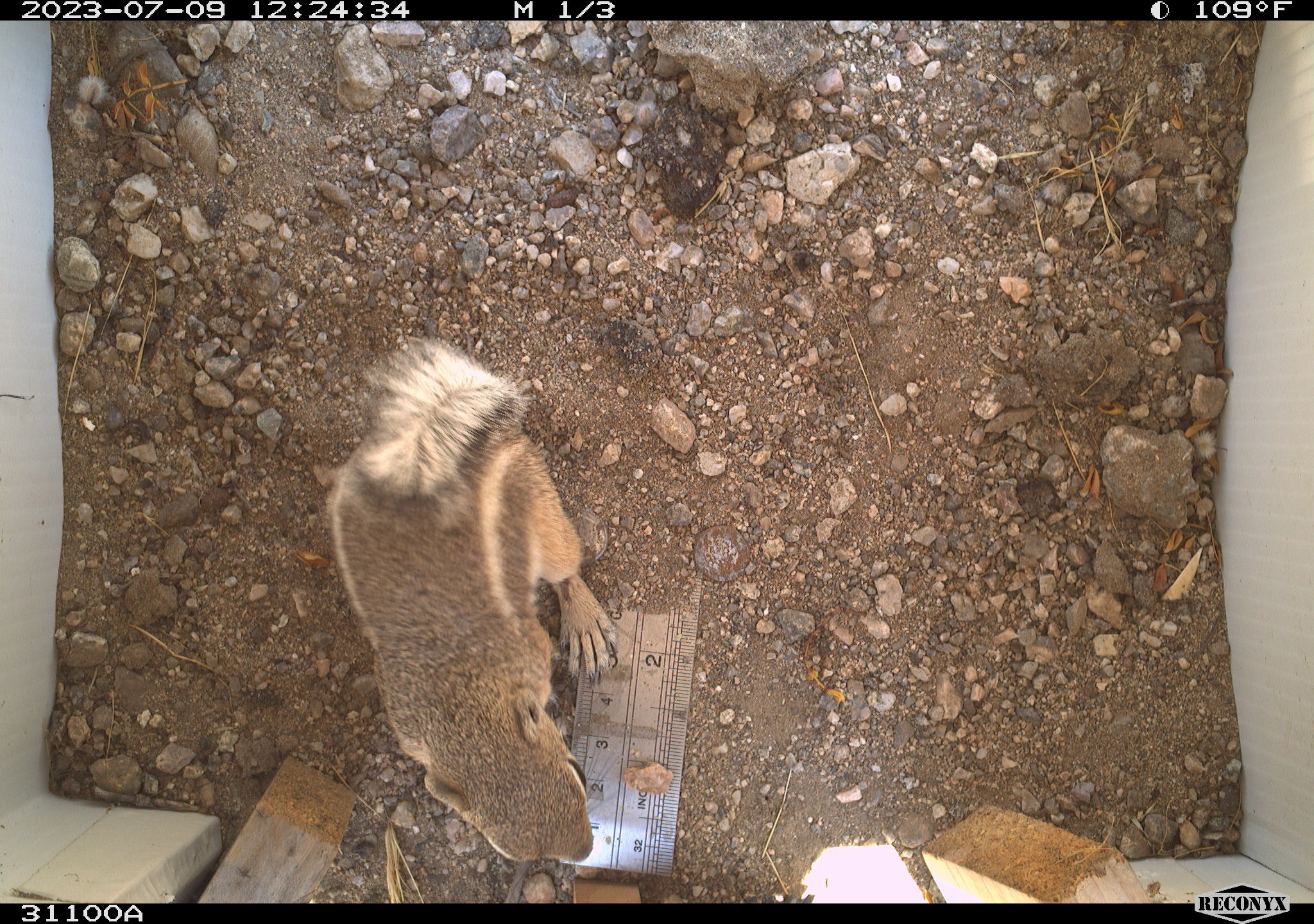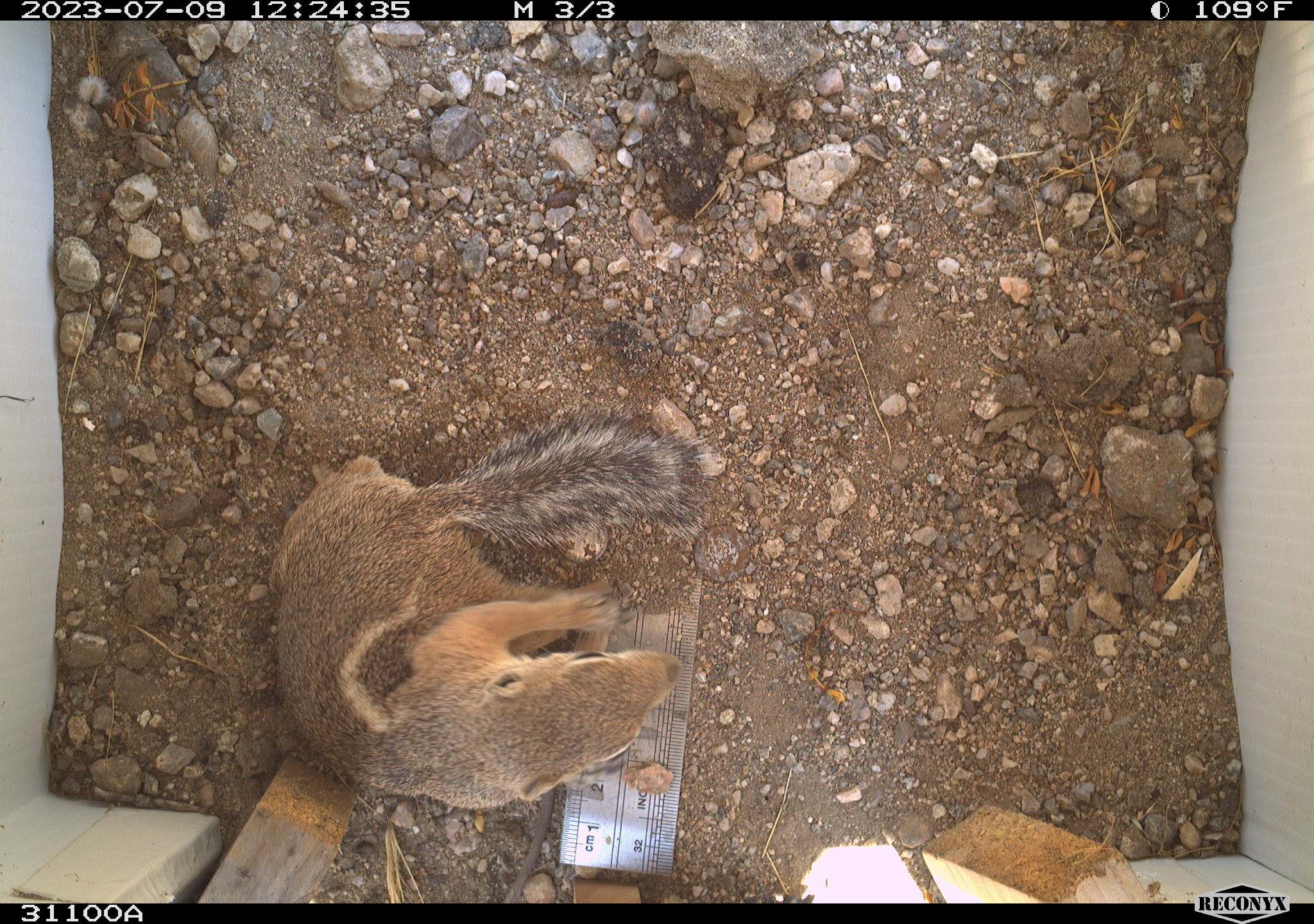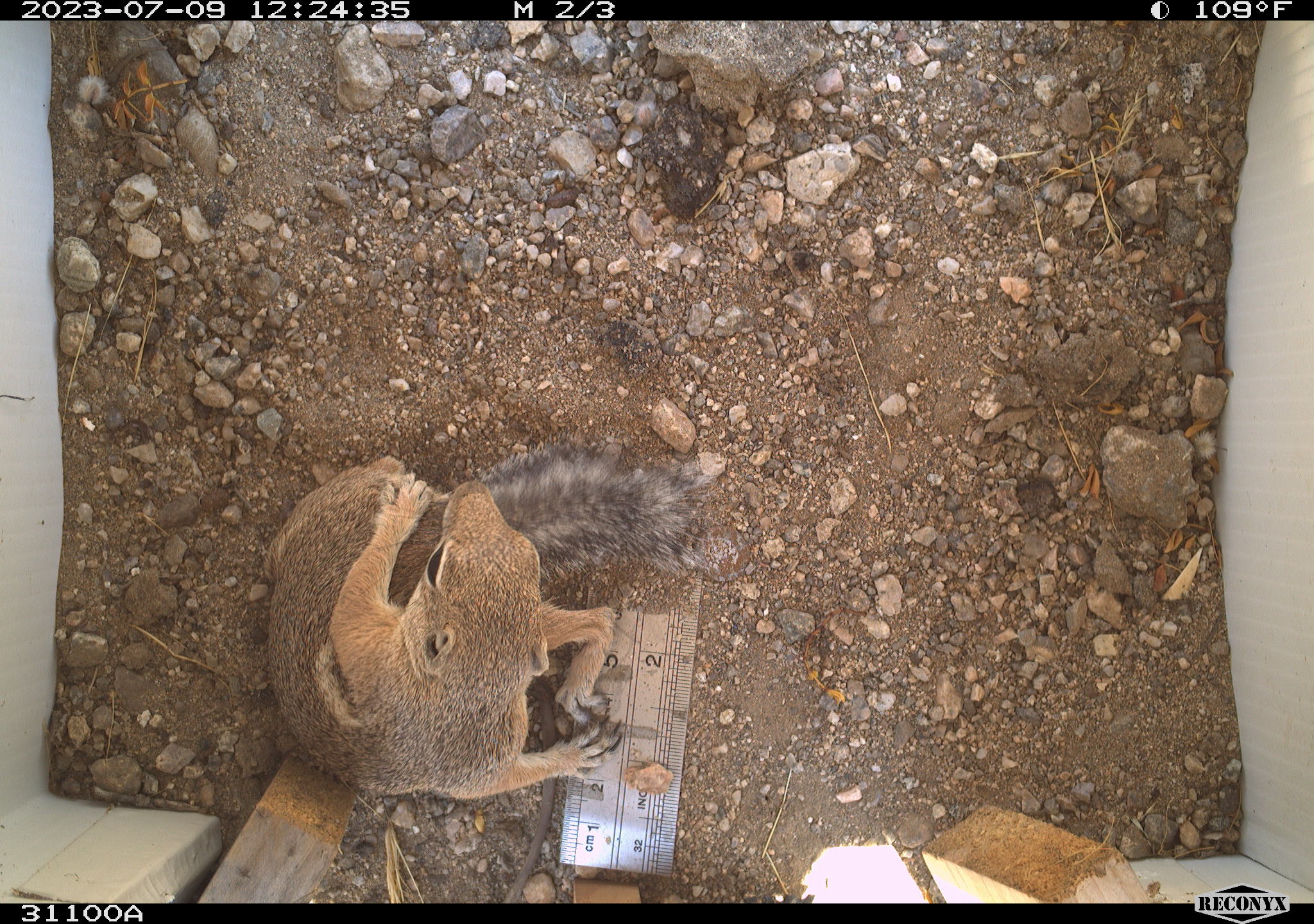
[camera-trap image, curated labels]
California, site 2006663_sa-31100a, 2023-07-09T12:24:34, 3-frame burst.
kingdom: Animalia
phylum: Chordata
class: Mammalia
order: Rodentia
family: Sciuridae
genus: Ammospermophilus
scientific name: Ammospermophilus leucurus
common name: white-tailed antelope squirrel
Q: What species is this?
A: White-tailed antelope squirrel (Ammospermophilus leucurus).